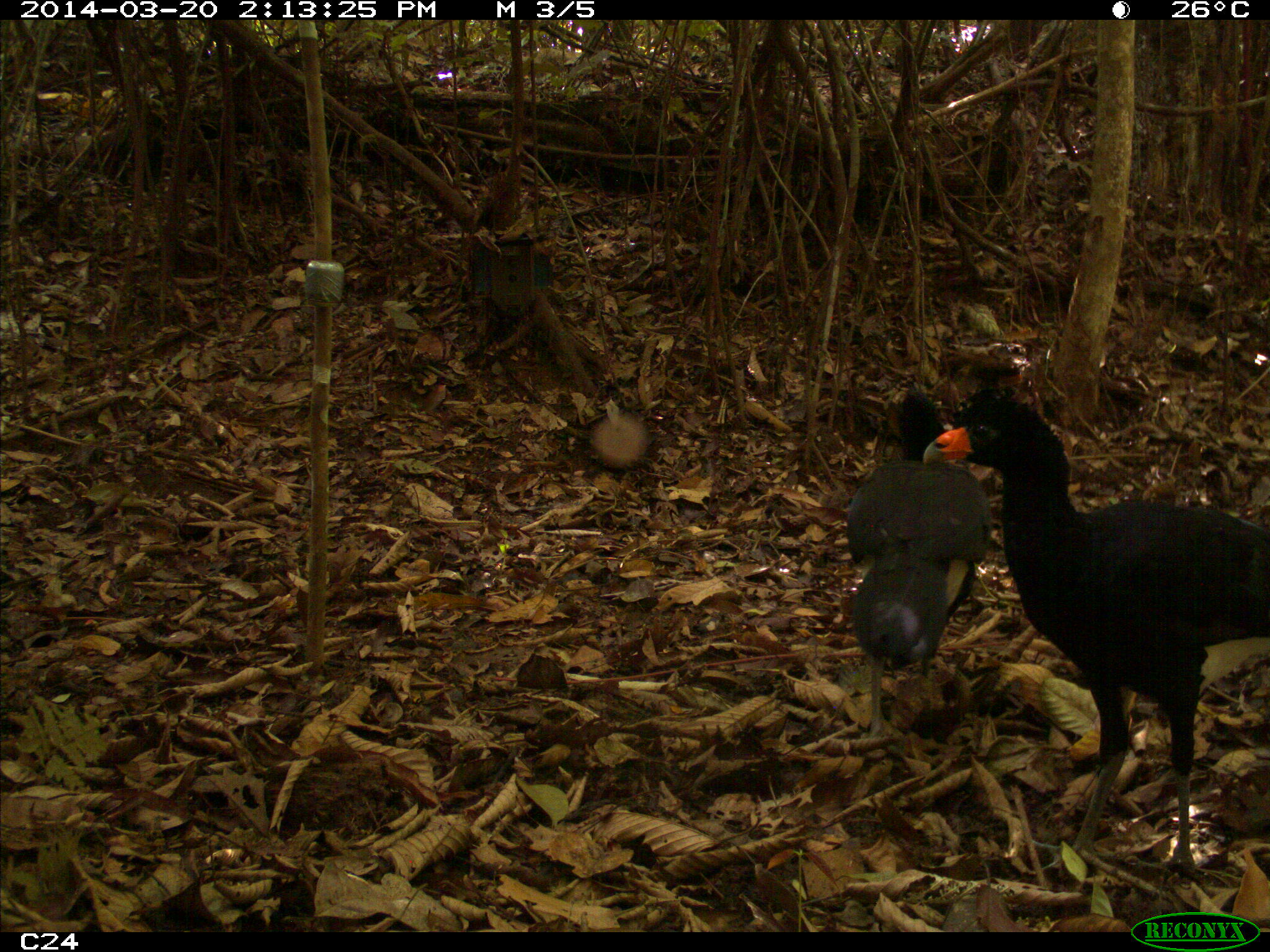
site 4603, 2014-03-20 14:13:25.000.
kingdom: Animalia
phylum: Chordata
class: Aves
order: Galliformes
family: Cracidae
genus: Crax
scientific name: Crax alector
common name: black curassow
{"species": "Crax alector (black curassow)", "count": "3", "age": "adult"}